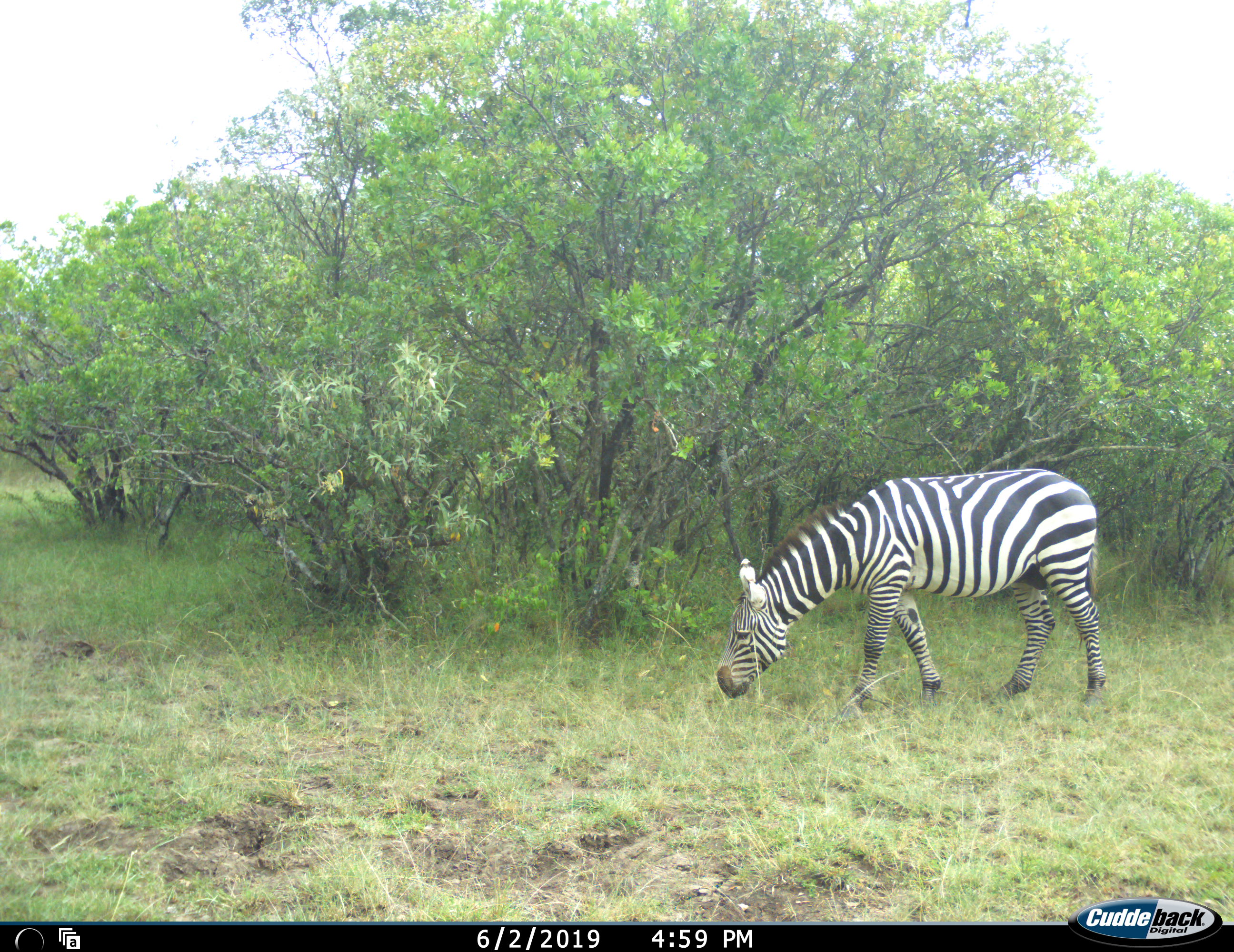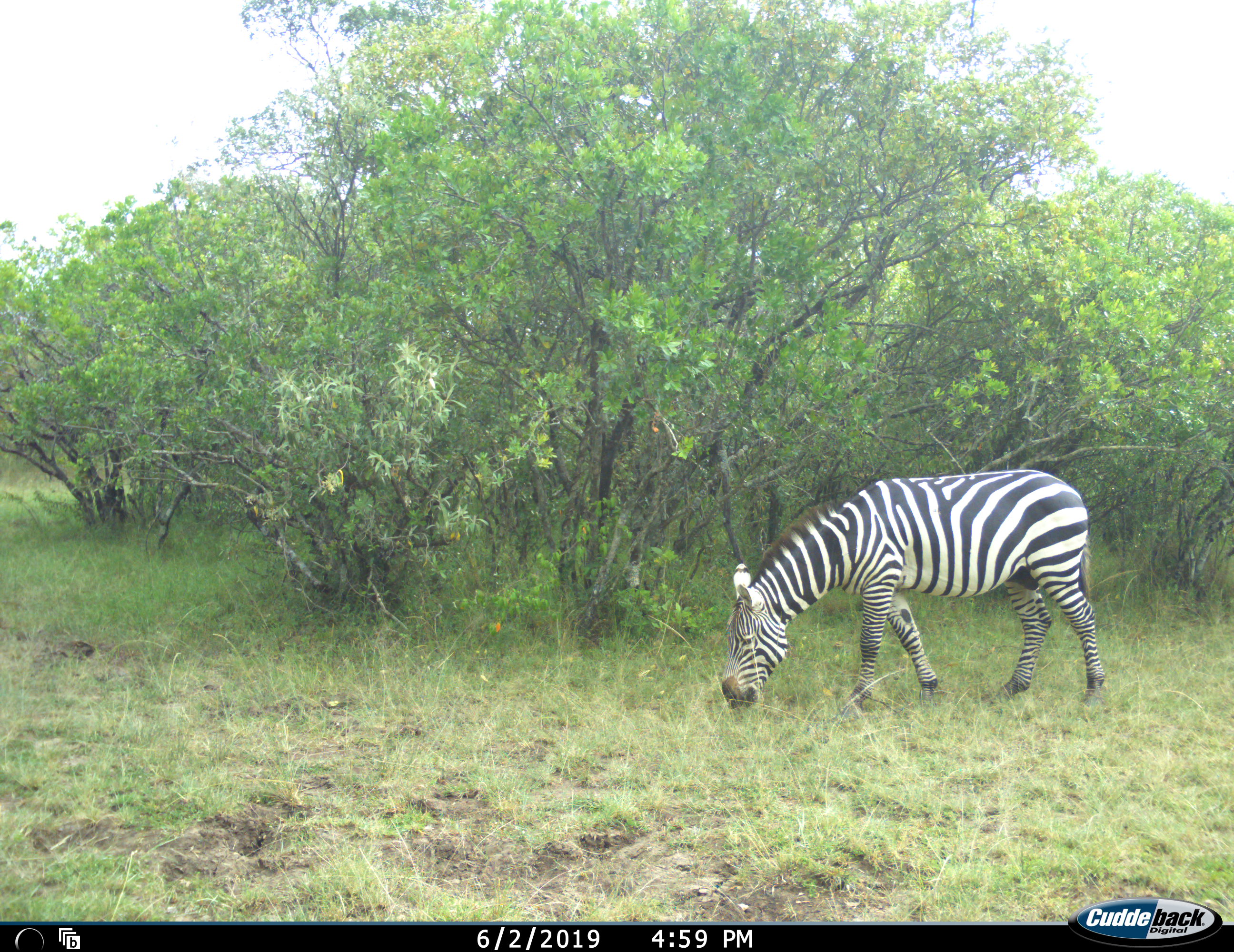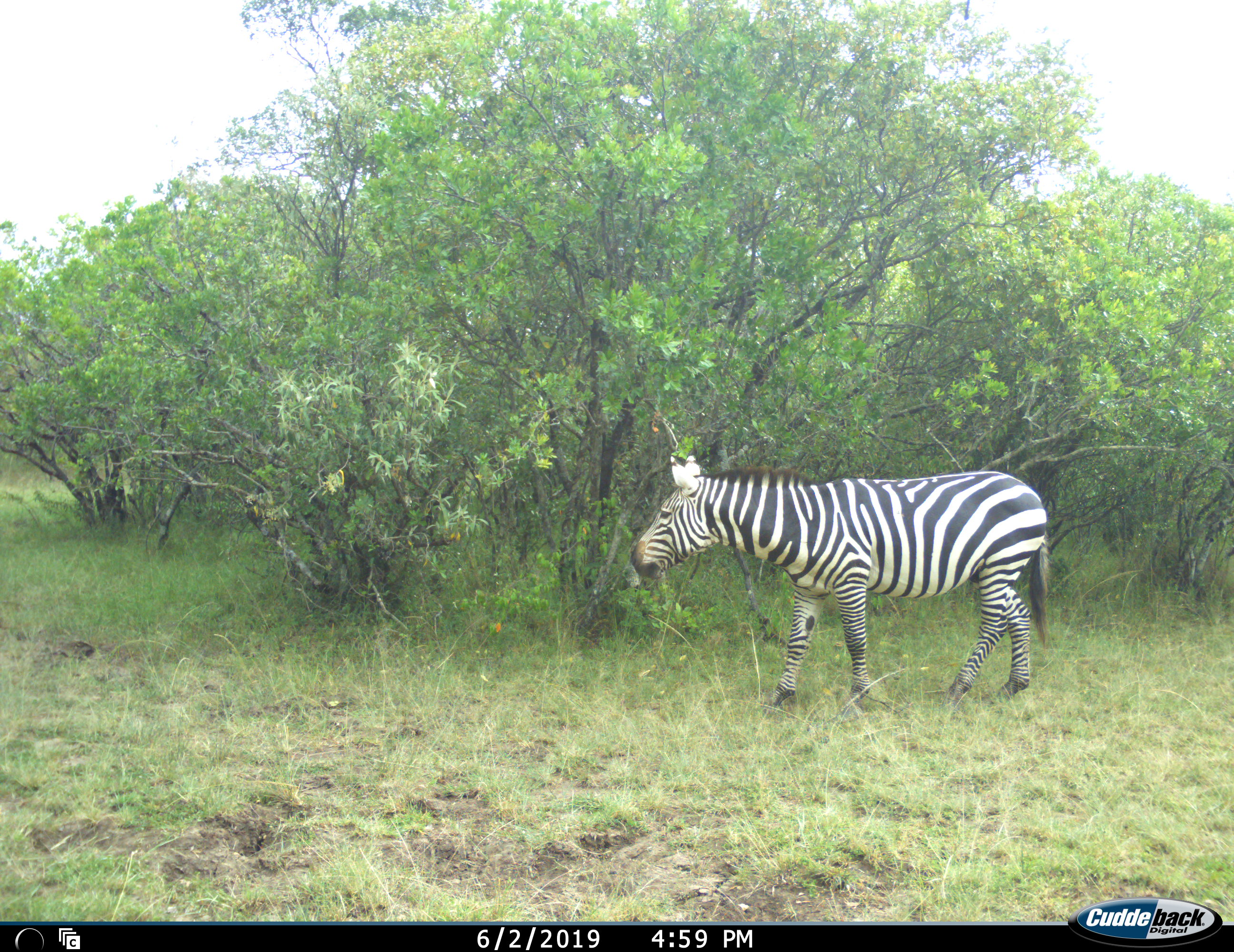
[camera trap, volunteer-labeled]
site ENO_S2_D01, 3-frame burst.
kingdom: Animalia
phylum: Chordata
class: Mammalia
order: Perissodactyla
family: Equidae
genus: Equus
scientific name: Equus quagga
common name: plains zebra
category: zebraplains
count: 1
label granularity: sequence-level